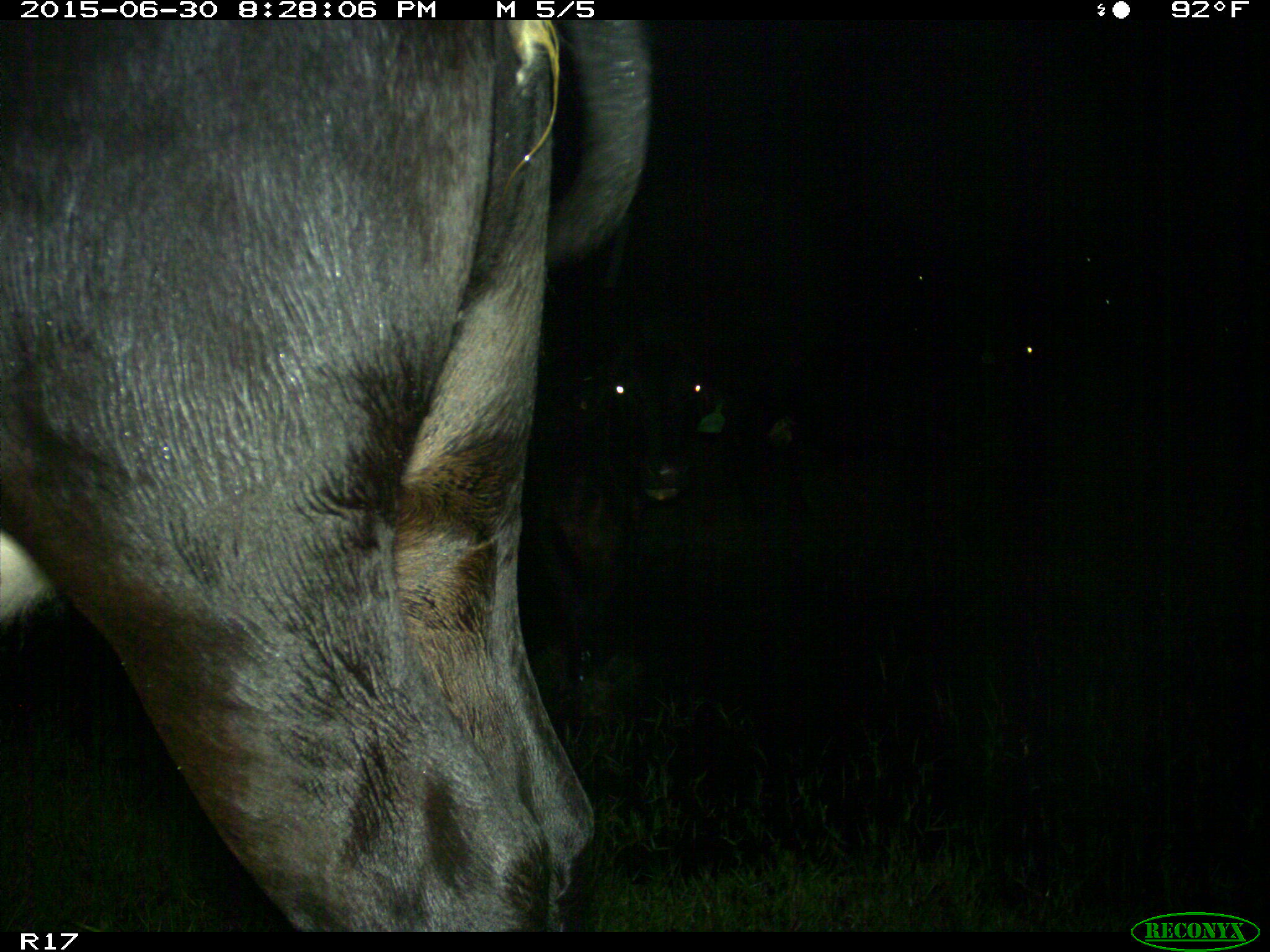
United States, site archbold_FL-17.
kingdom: Animalia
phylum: Chordata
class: Mammalia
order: Artiodactyla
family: Bovidae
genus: Bos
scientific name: Bos taurus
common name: domestic cow